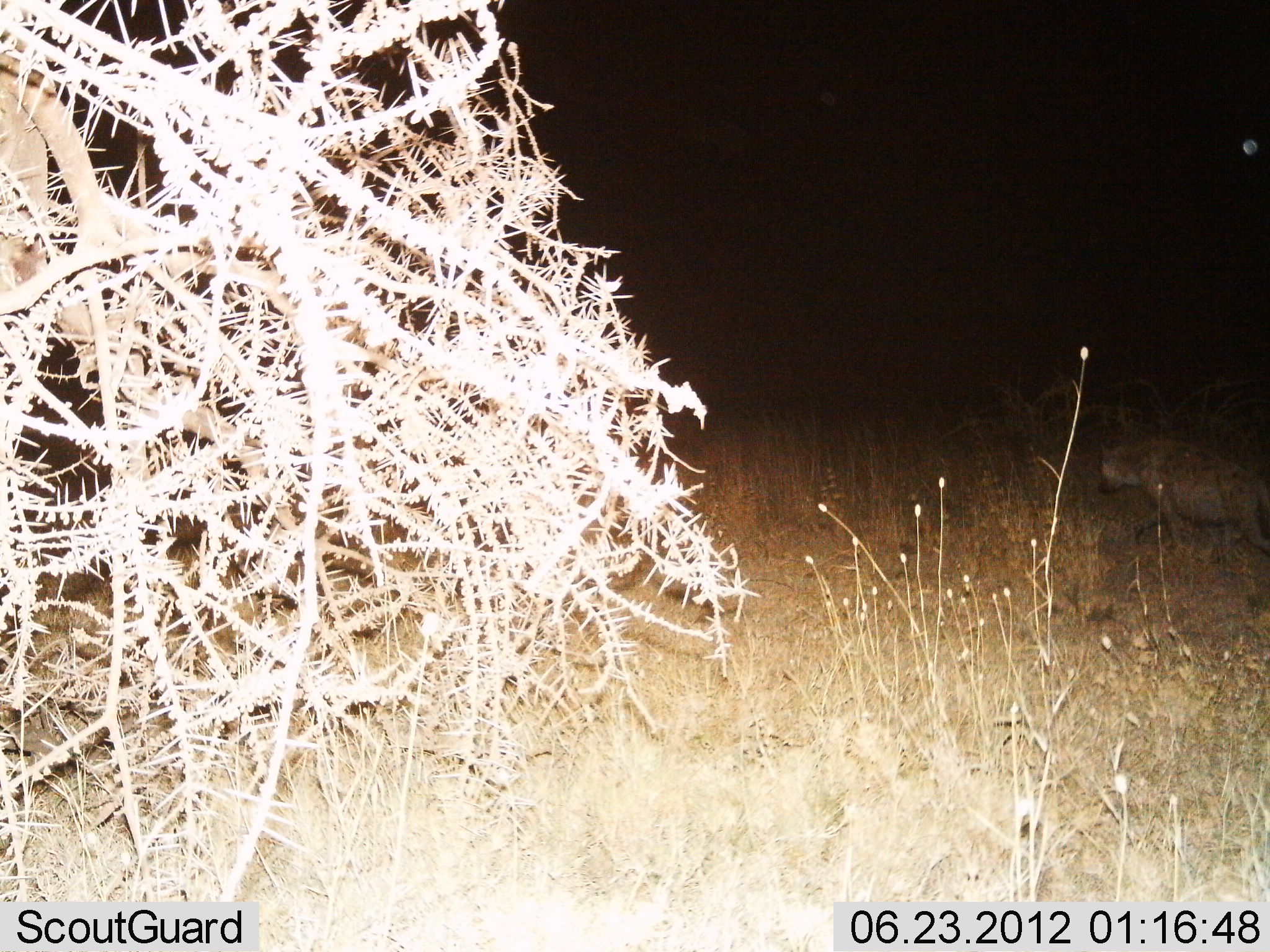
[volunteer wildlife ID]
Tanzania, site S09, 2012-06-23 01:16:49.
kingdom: Animalia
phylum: Chordata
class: Mammalia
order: Carnivora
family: Hyaenidae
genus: Crocuta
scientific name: Crocuta crocuta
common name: spotted hyena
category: hyenaspotted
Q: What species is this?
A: Hyenaspotted (spotted hyena) (Crocuta crocuta).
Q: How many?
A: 1.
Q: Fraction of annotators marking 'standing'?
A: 0%.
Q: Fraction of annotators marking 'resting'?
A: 0%.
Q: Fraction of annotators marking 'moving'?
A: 100%.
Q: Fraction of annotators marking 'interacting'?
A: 0%.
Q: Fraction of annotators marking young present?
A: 0%.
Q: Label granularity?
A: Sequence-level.